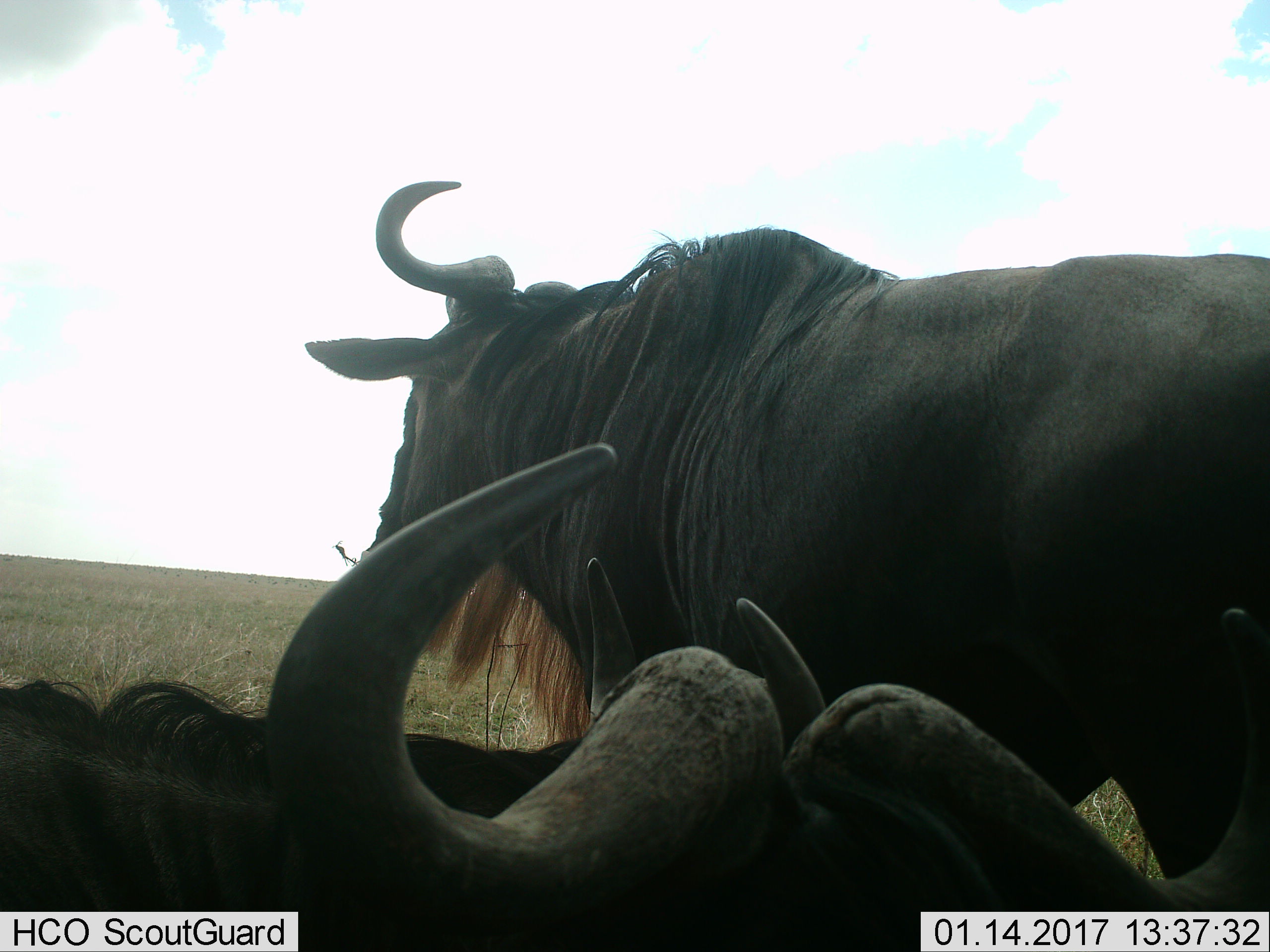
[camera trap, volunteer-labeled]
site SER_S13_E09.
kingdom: Animalia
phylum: Chordata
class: Mammalia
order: Artiodactyla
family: Bovidae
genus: Connochaetes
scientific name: Connochaetes taurinus taurinus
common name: blue wildebeest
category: wildebeestblue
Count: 3.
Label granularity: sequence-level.